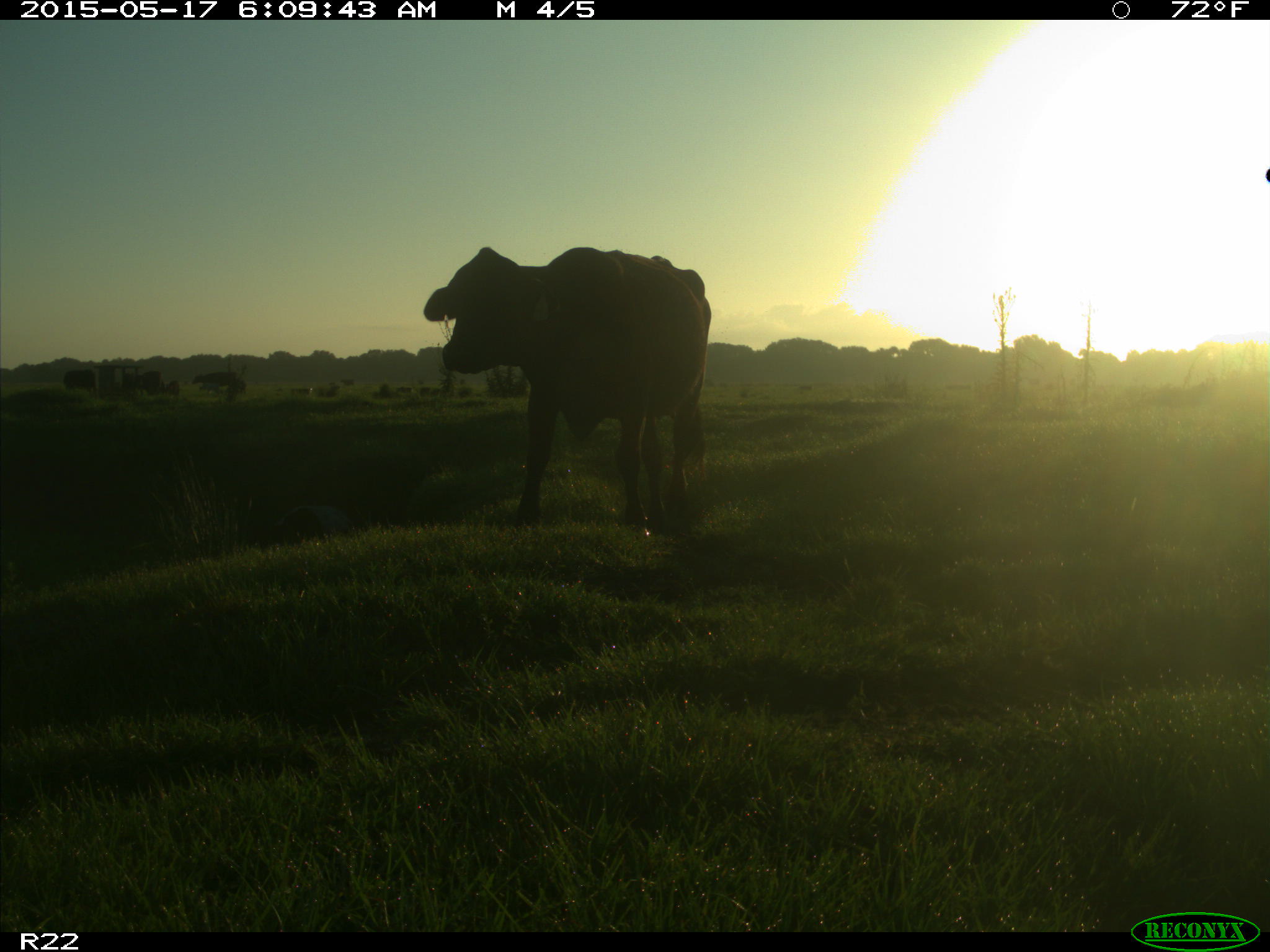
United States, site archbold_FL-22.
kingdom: Animalia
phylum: Chordata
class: Mammalia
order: Artiodactyla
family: Bovidae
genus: Bos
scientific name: Bos taurus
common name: domestic cow